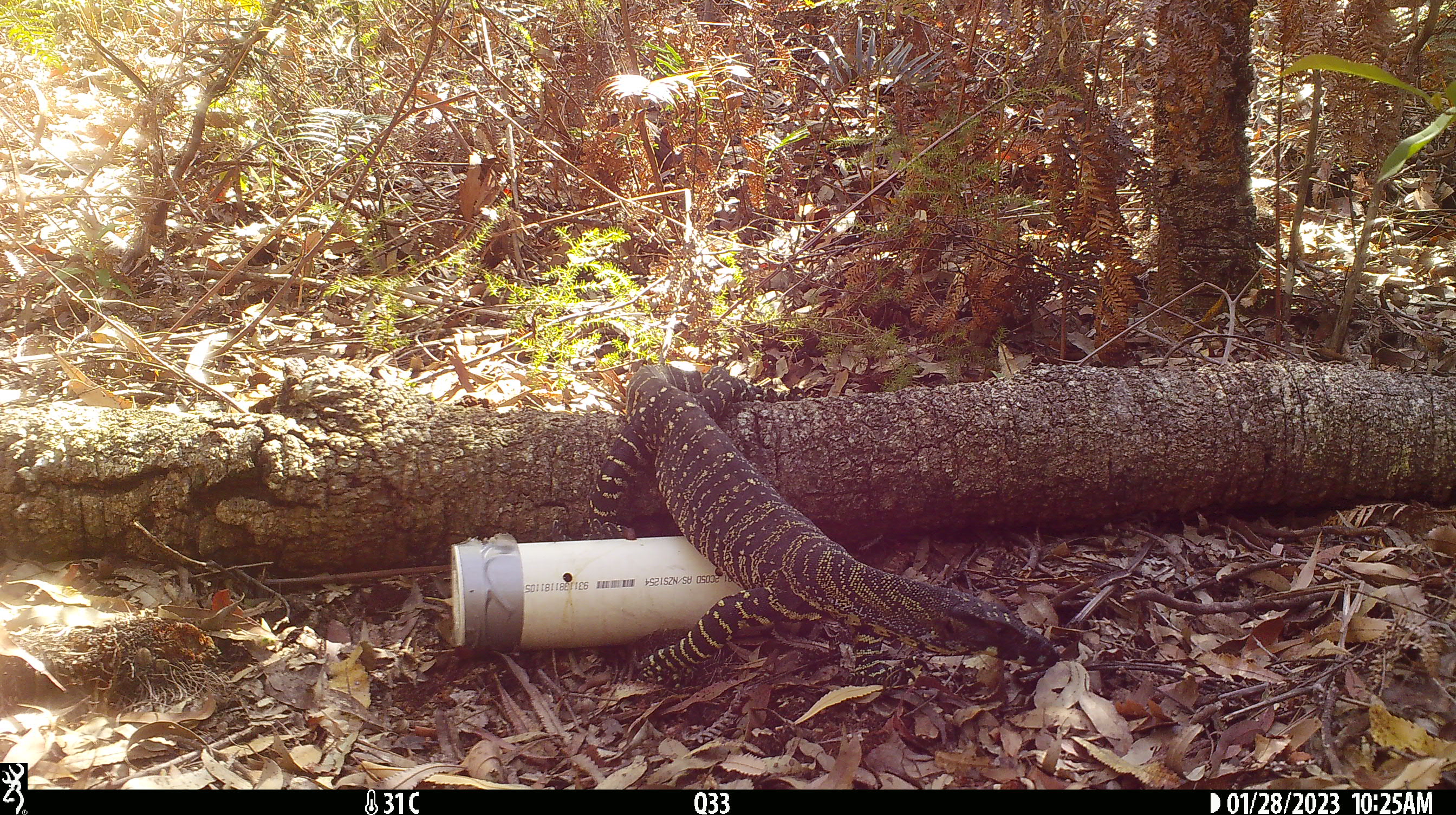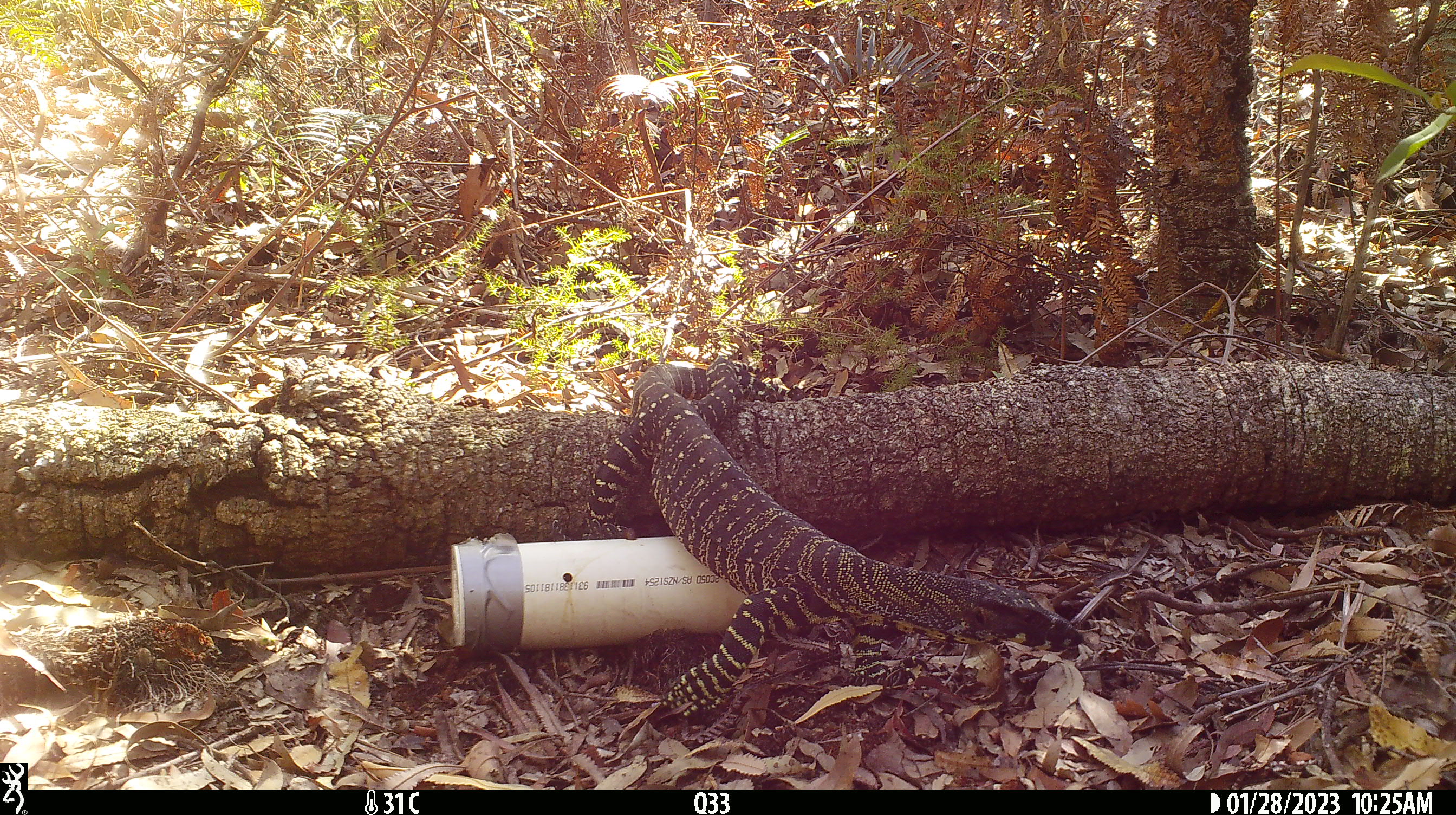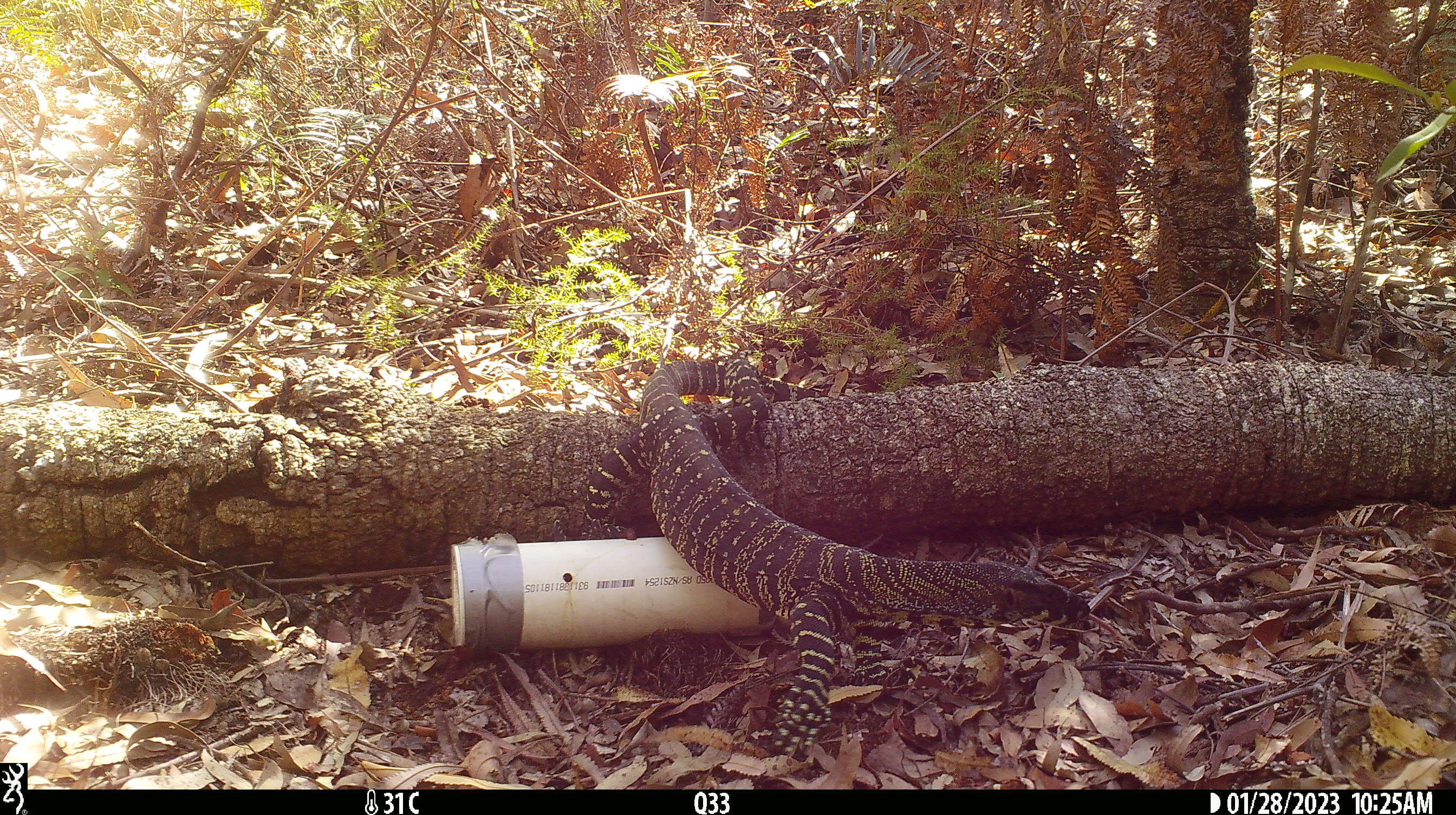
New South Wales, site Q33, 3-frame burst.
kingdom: Animalia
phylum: Chordata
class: Reptilia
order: Squamata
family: Varanidae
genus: Varanus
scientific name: Varanus varius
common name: lace monitor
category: goanna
Goanna (lace monitor) (Varanus varius).